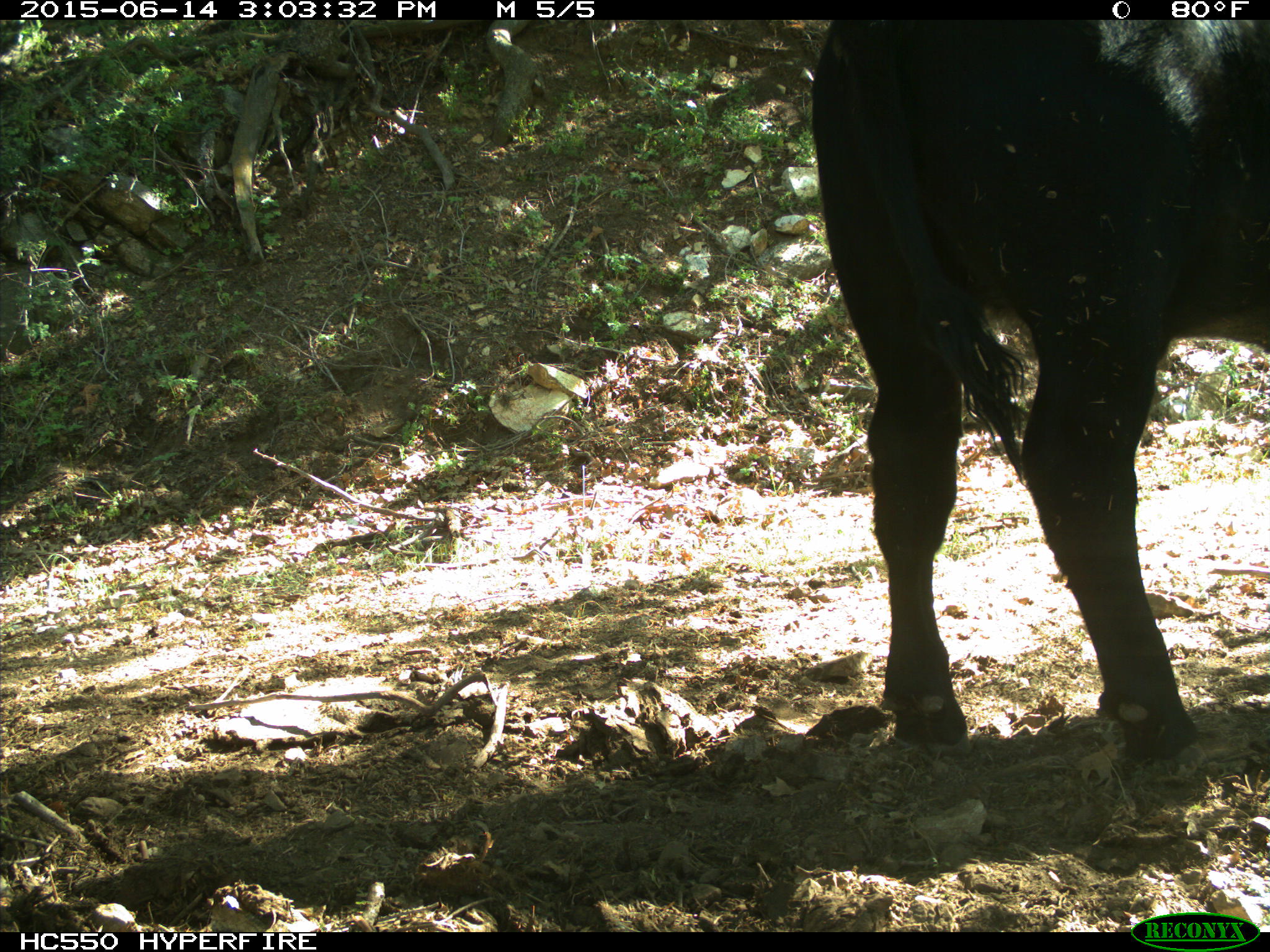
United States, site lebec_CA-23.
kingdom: Animalia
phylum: Chordata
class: Mammalia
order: Artiodactyla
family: Bovidae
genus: Bos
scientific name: Bos taurus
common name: domestic cow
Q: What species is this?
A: Bos taurus (domestic cow).